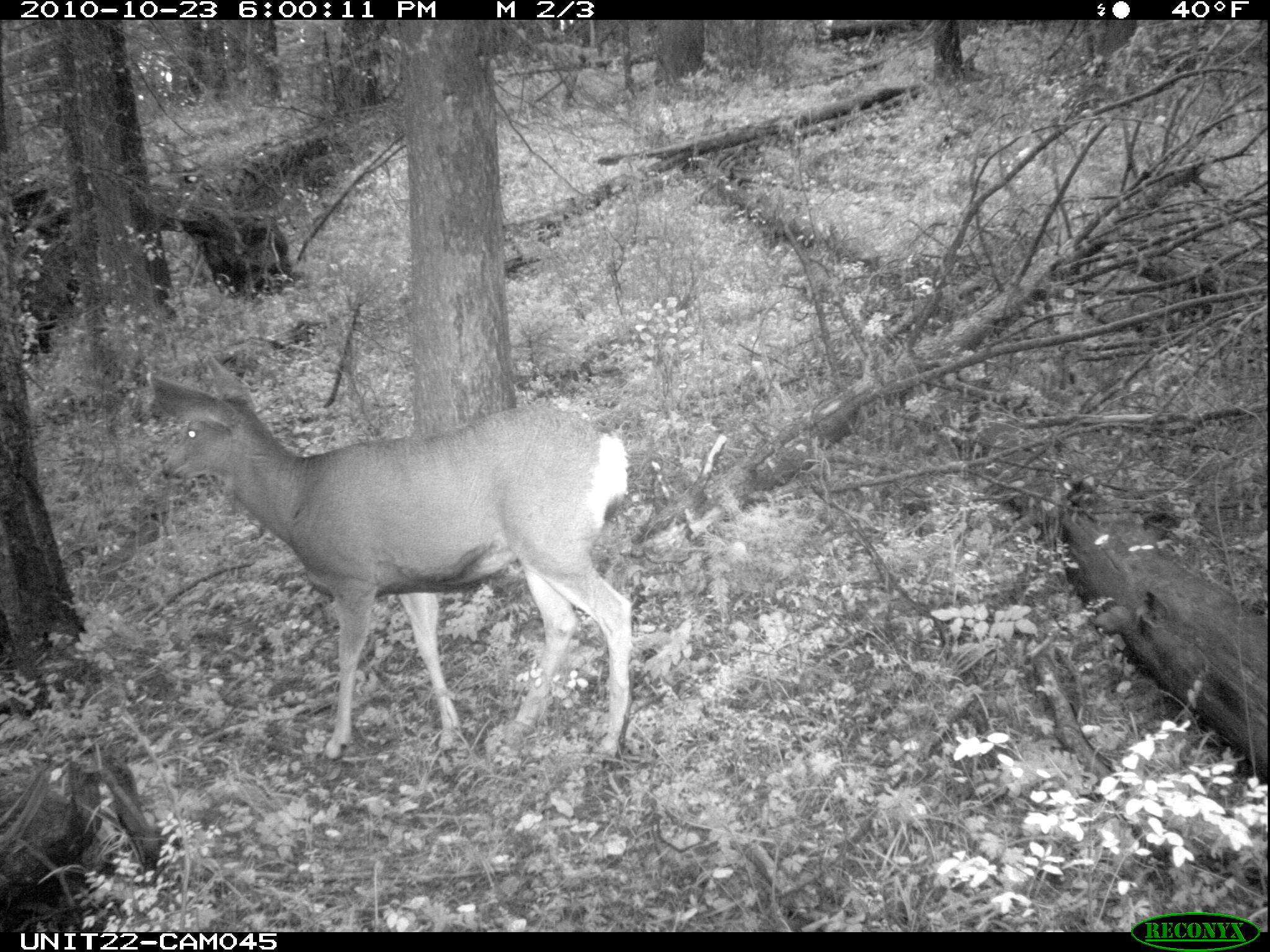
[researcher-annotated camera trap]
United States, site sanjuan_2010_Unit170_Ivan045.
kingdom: Animalia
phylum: Chordata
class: Mammalia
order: Artiodactyla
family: Cervidae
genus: Odocoileus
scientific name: Odocoileus hemionus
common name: mule deer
Odocoileus hemionus (mule deer).